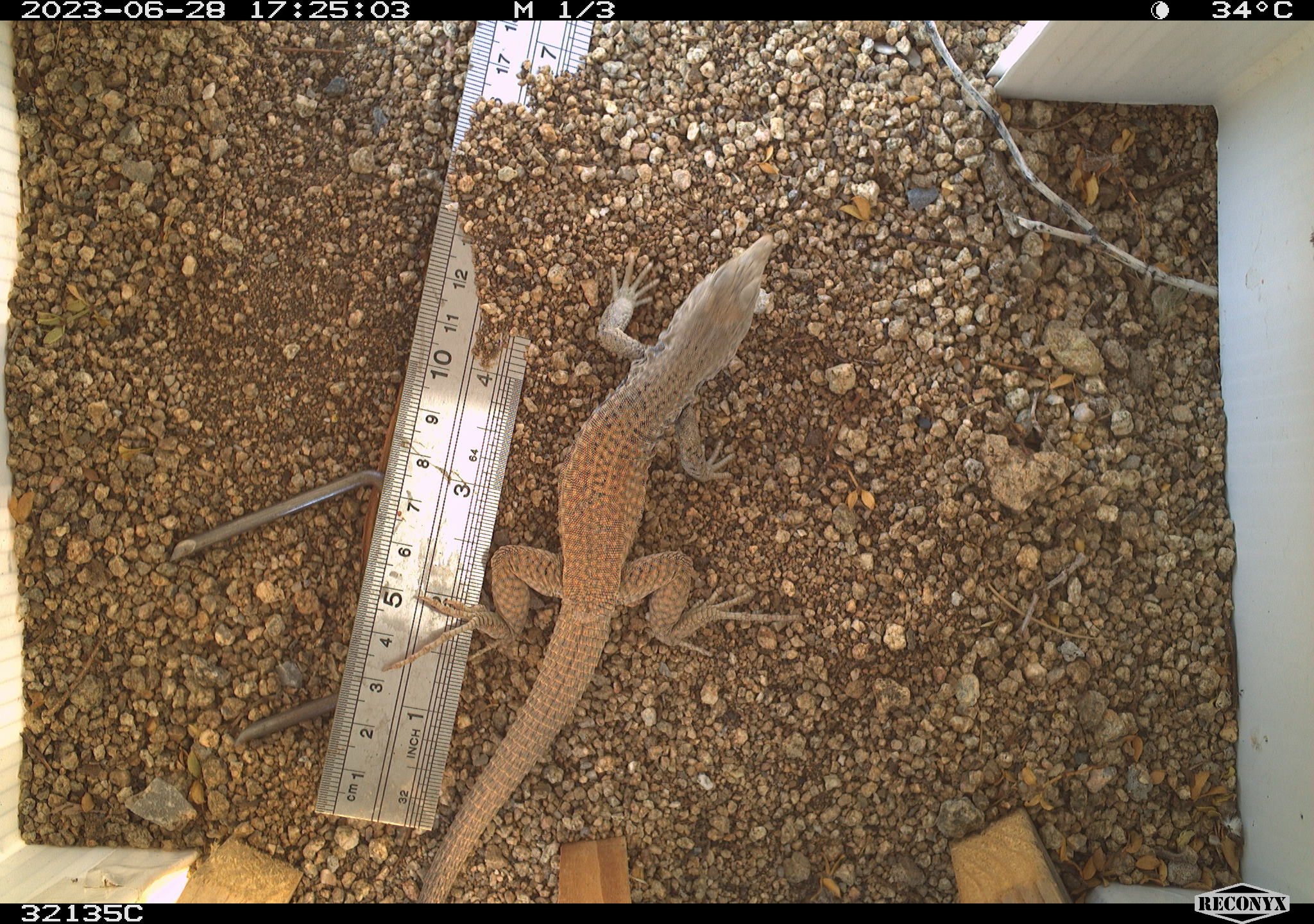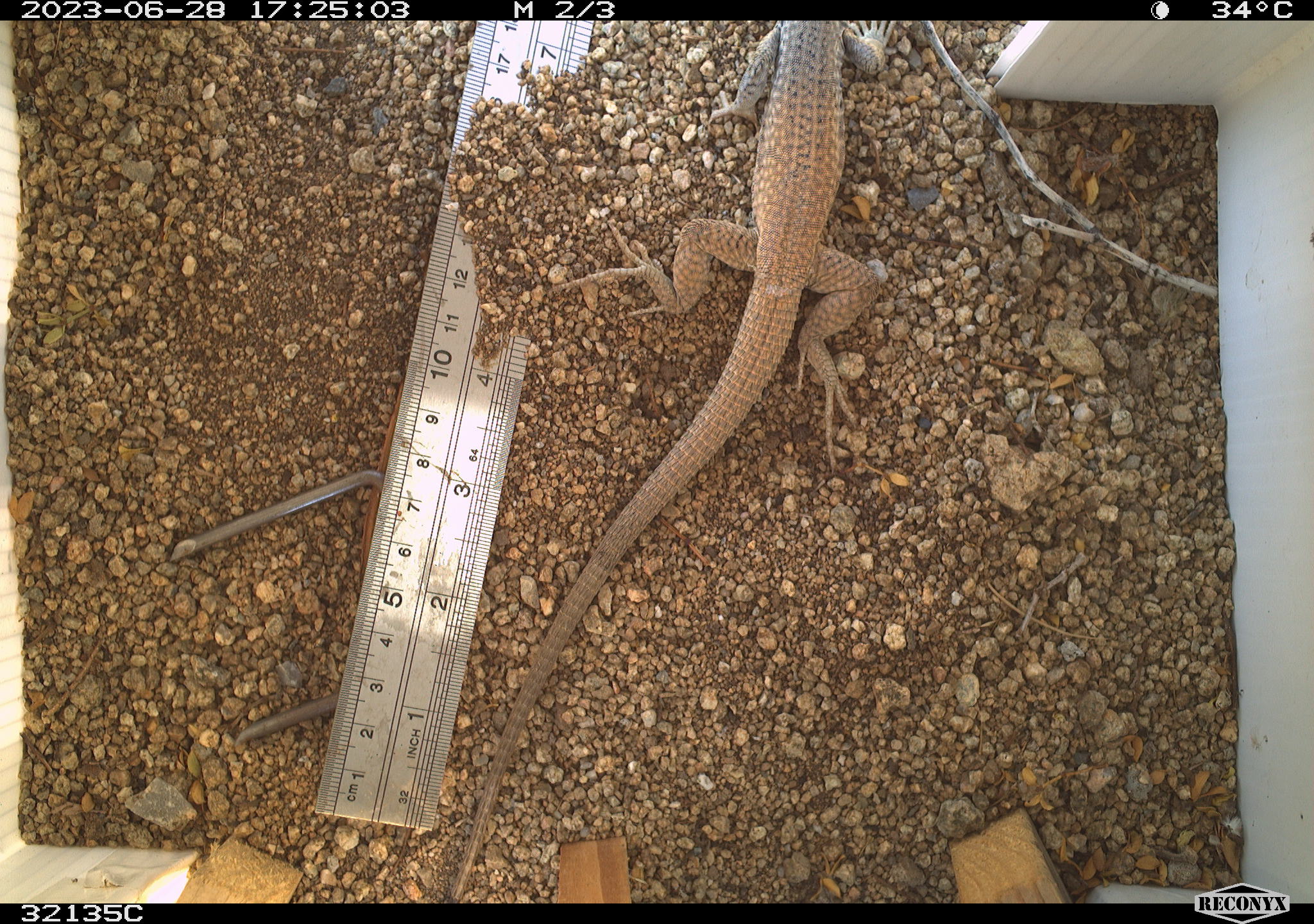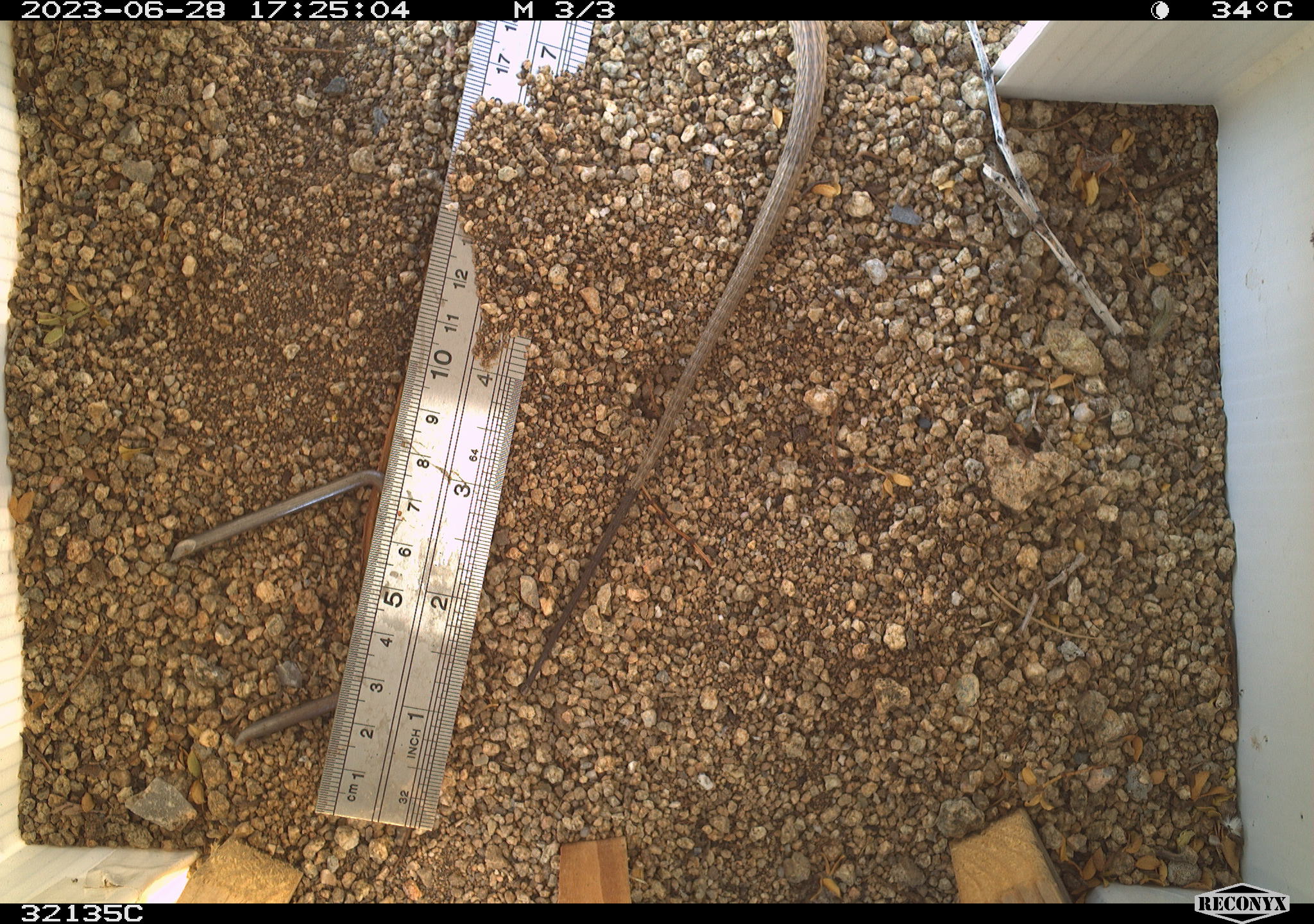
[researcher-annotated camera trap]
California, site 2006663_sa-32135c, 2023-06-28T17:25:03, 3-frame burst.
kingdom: Animalia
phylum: Chordata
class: Reptilia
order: Squamata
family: Teiidae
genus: Aspidoscelis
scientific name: Aspidoscelis tigris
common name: western whiptail